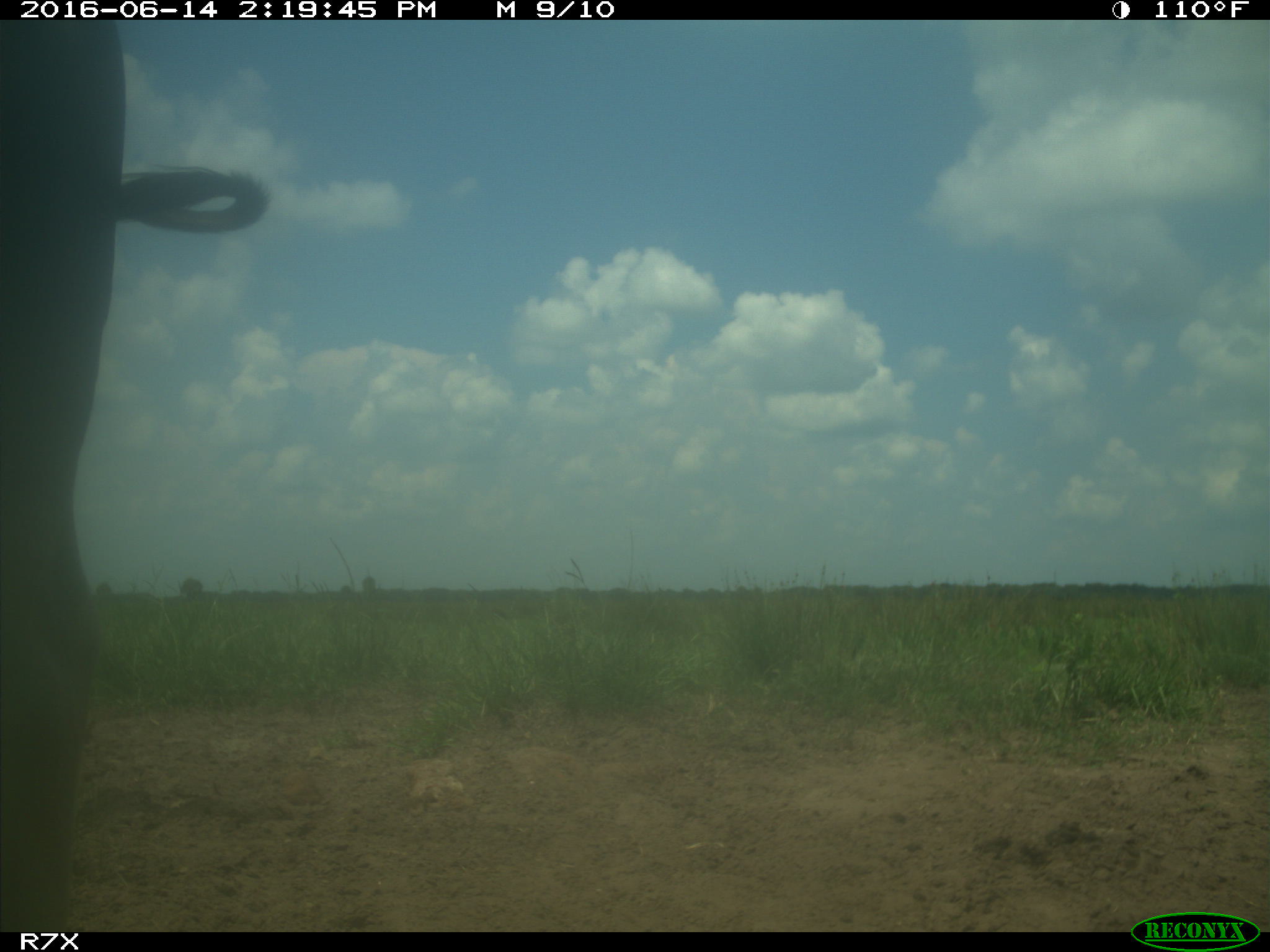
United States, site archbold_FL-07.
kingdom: Animalia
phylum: Chordata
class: Mammalia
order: Artiodactyla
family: Bovidae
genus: Bos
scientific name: Bos taurus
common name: domestic cow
Bos taurus (domestic cow).